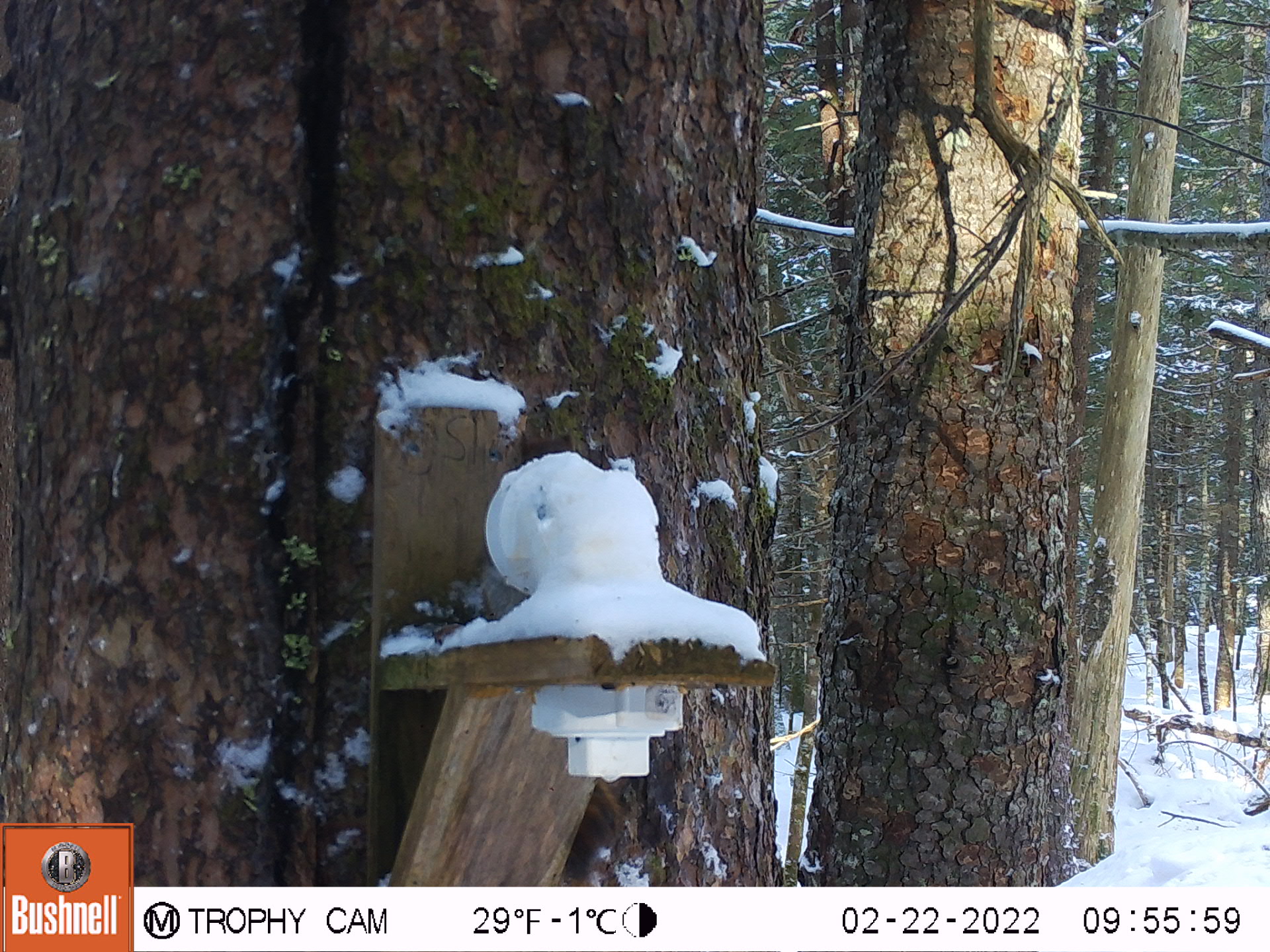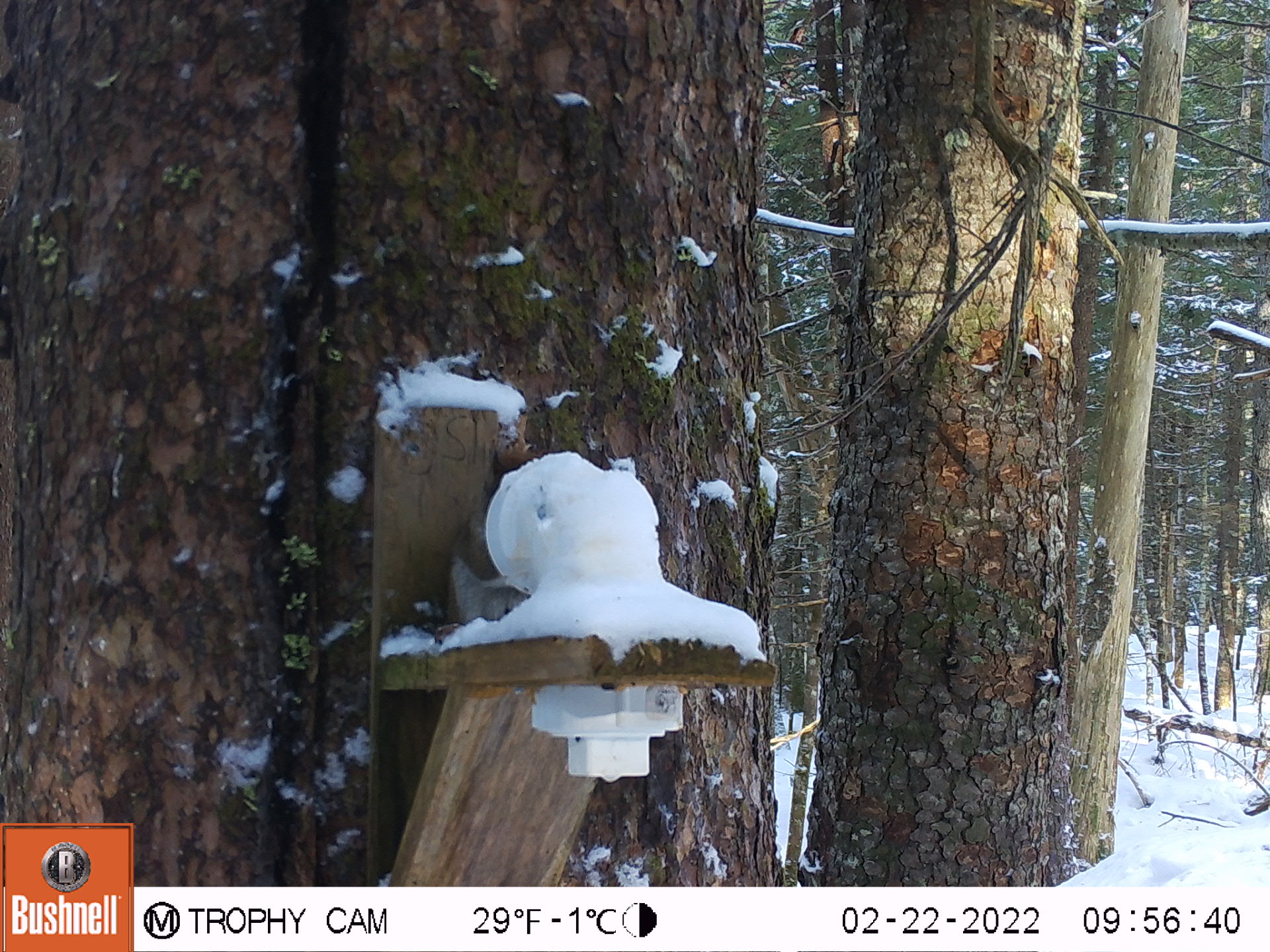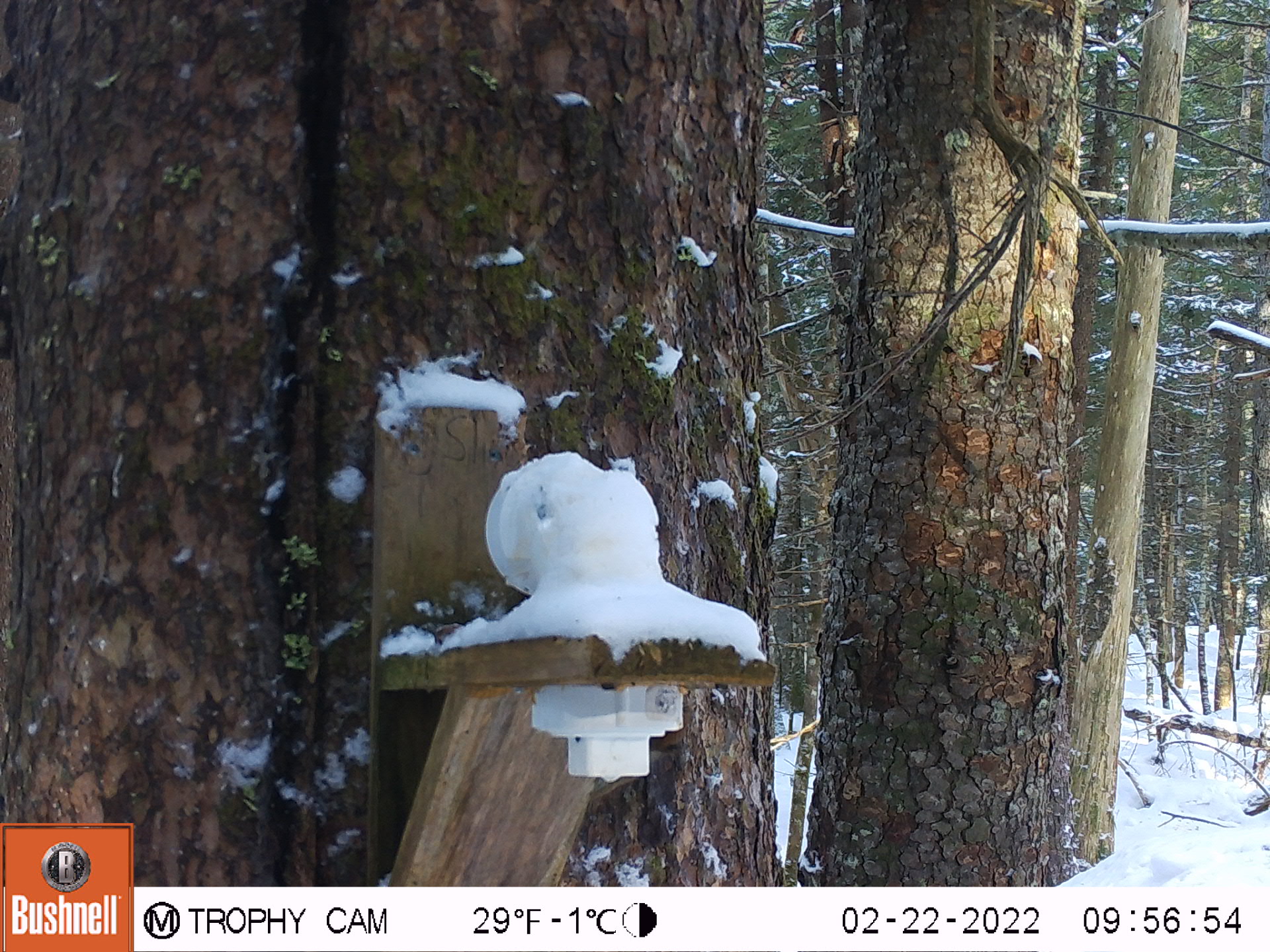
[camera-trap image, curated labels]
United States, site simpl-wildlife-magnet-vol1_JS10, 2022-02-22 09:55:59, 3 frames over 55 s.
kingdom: Animalia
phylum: Chordata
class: Mammalia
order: Rodentia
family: Sciuridae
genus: Tamiasciurus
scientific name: Tamiasciurus hudsonicus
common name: red squirrel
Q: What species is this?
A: Red squirrel (Tamiasciurus hudsonicus).